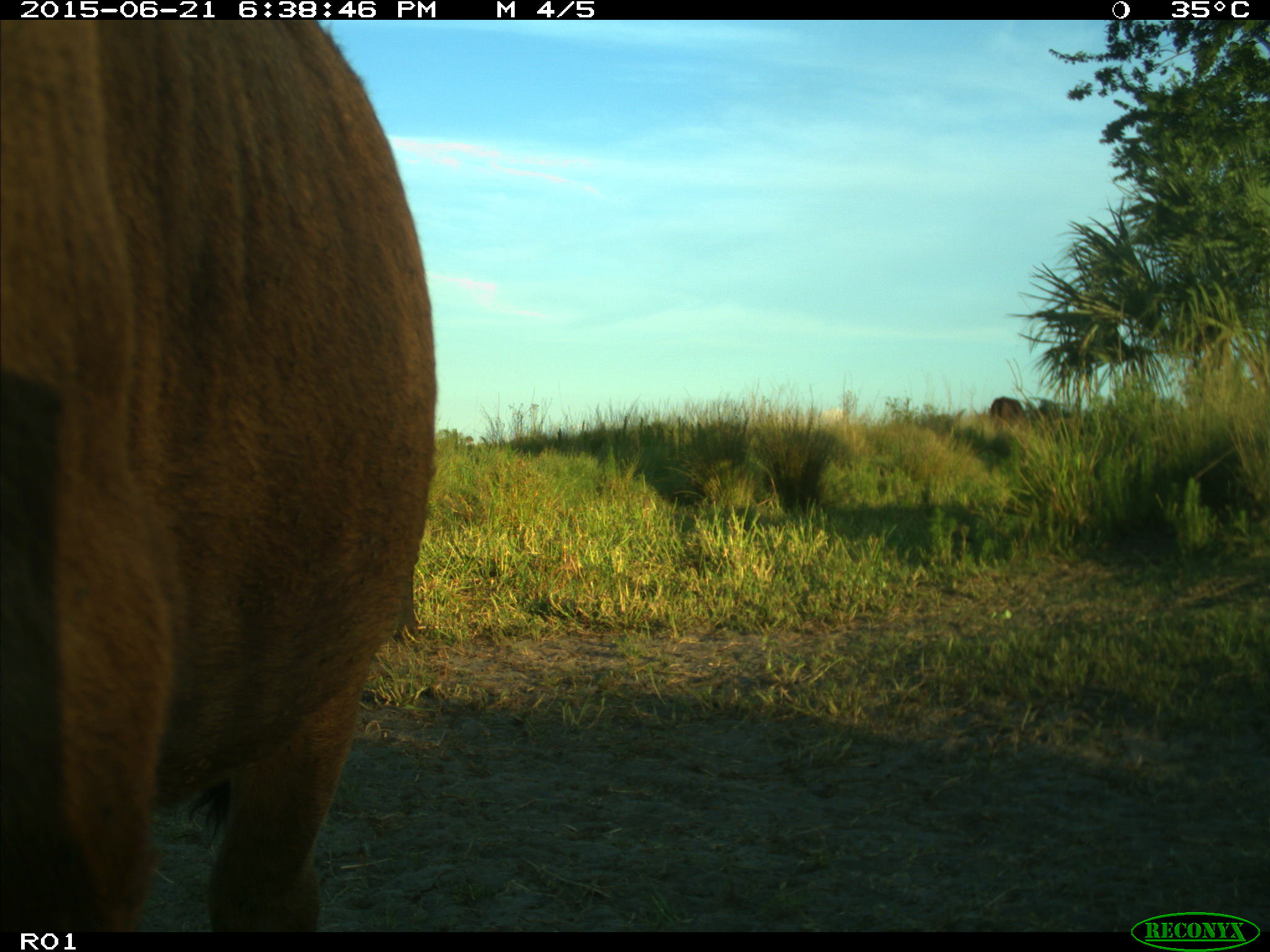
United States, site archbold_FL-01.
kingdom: Animalia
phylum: Chordata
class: Mammalia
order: Artiodactyla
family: Bovidae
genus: Bos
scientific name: Bos taurus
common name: domestic cow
Bos taurus (domestic cow).